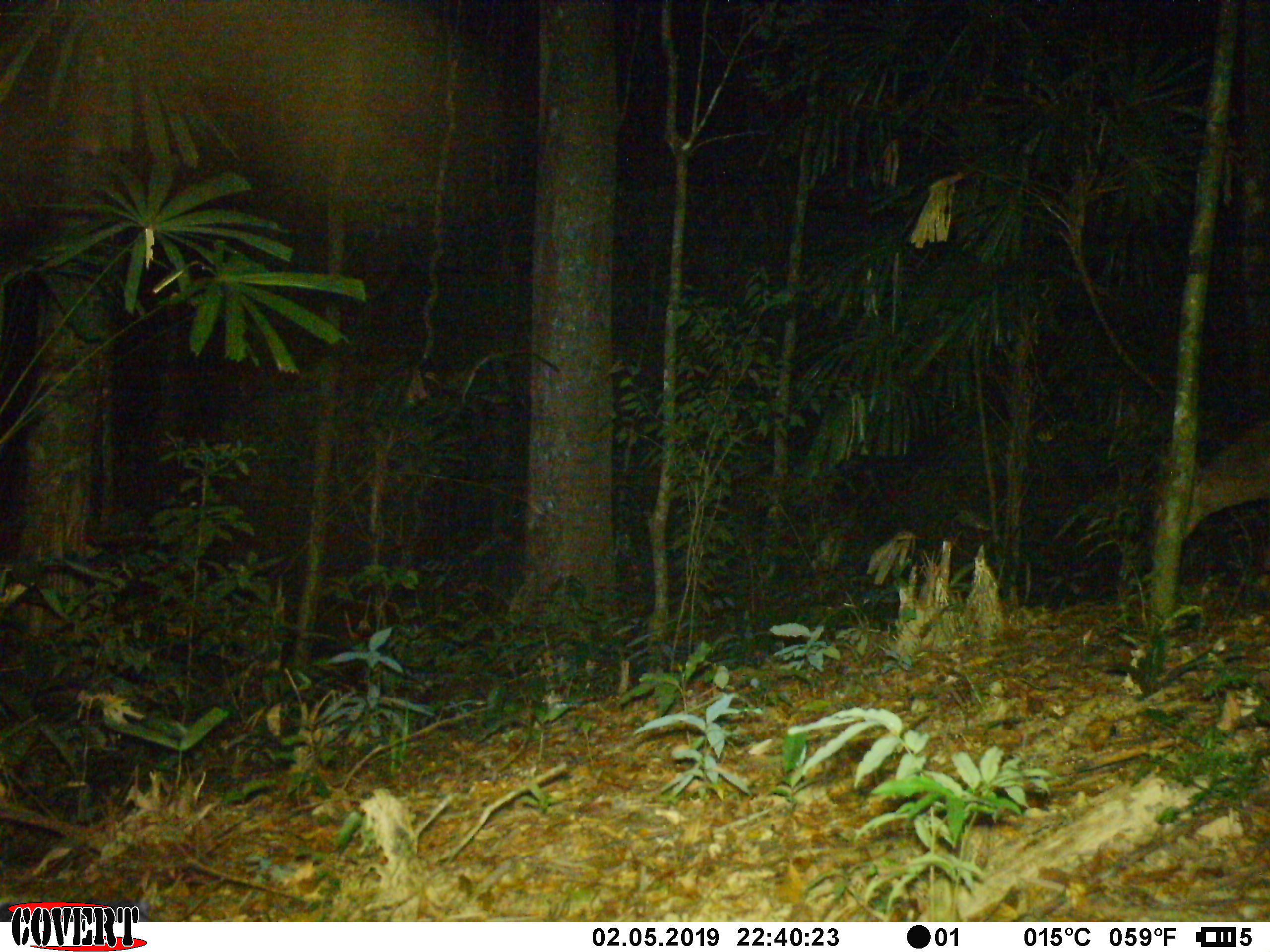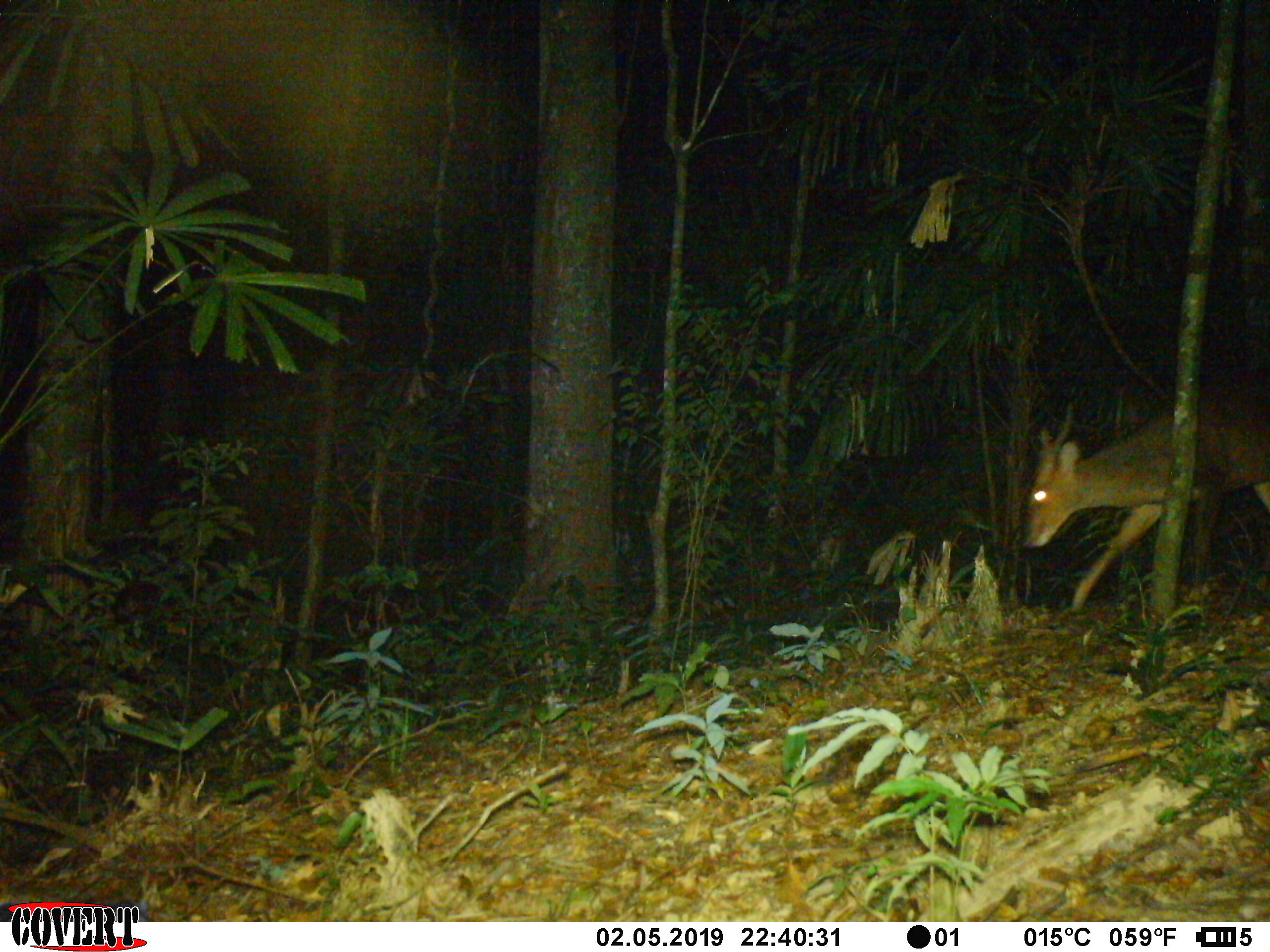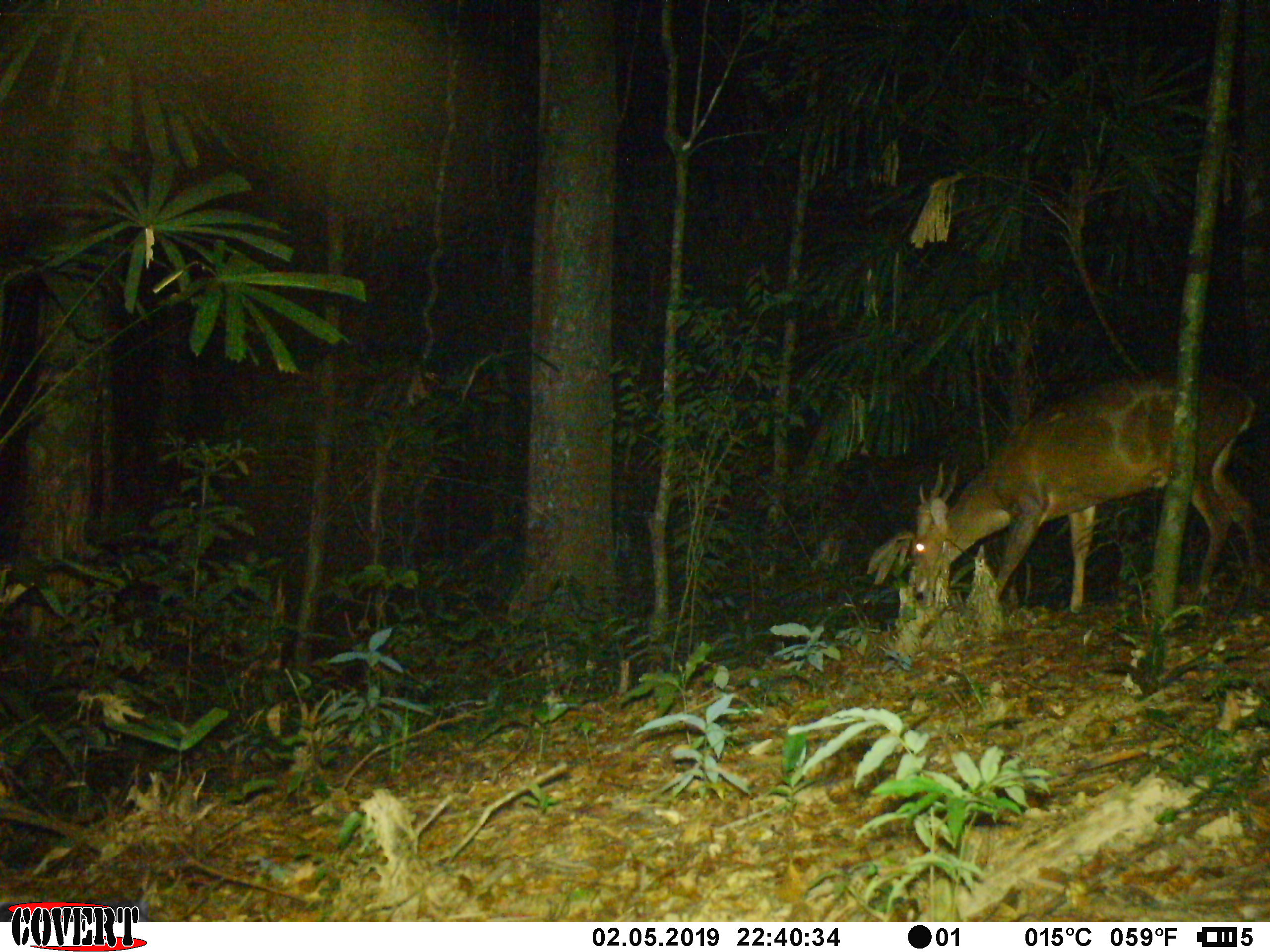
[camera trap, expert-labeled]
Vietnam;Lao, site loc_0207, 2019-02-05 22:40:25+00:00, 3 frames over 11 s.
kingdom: Animalia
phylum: Chordata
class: Mammalia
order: Artiodactyla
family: Cervidae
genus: Muntiacus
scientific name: Muntiacus vuquangensis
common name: large-antlered muntjac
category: large antlered muntjac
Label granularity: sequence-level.